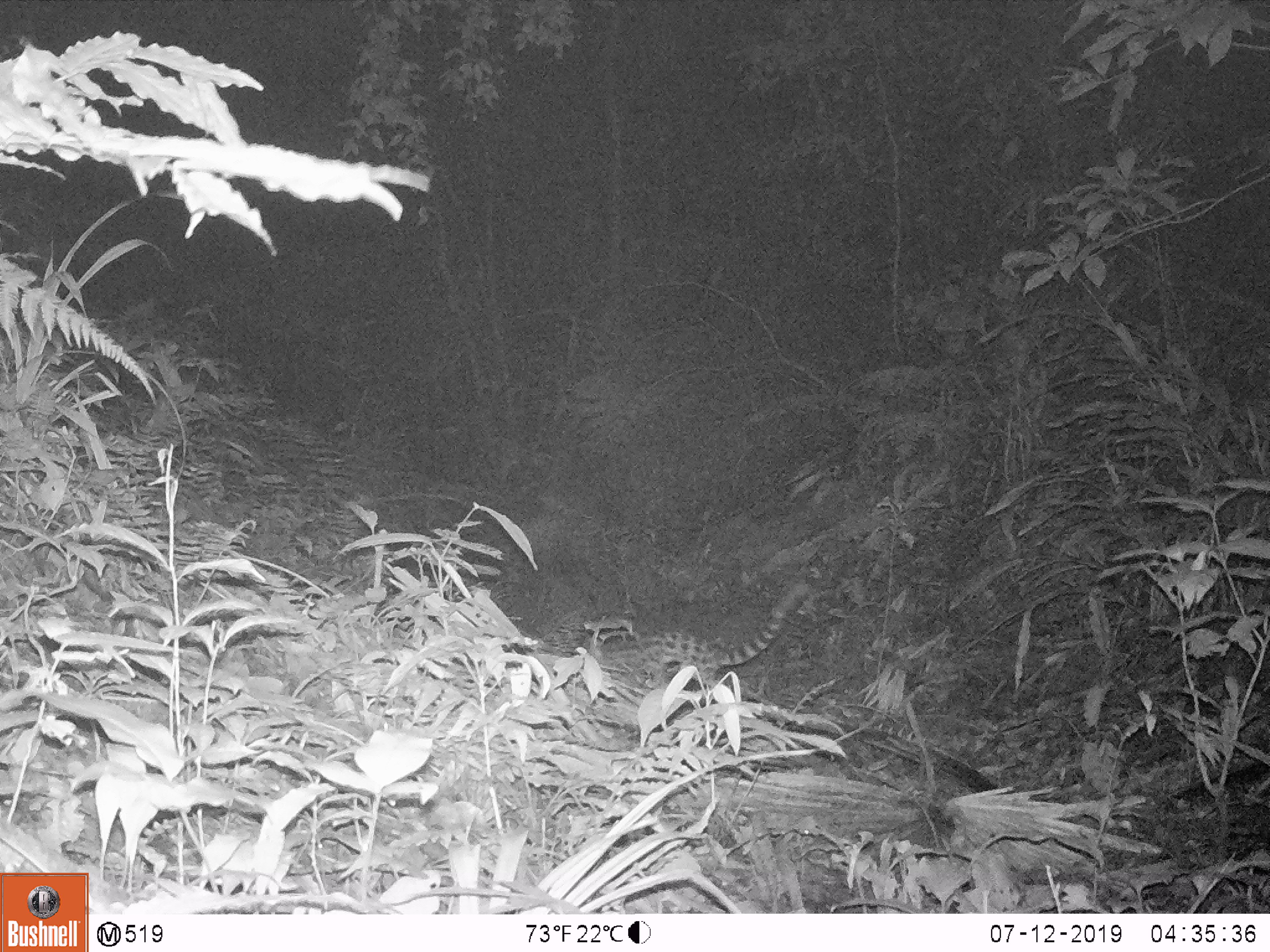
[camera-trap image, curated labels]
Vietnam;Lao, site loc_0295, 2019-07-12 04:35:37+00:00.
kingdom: Animalia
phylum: Chordata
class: Mammalia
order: Carnivora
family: Prionodontidae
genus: Prionodon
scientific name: Prionodon pardicolor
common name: spotted linsang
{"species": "spotted linsang (Prionodon pardicolor)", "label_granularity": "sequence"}